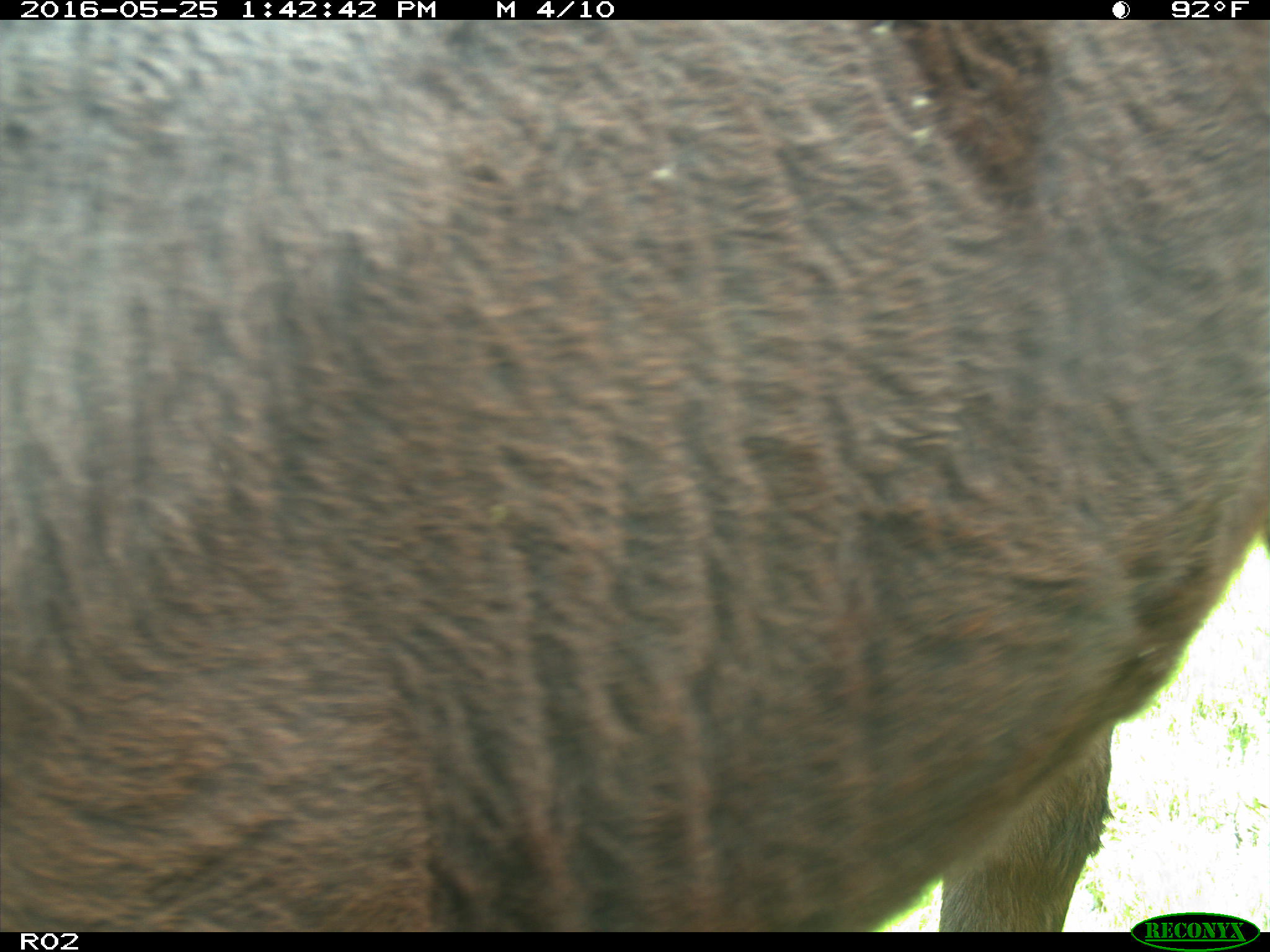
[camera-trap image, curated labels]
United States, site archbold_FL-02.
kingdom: Animalia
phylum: Chordata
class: Mammalia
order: Artiodactyla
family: Bovidae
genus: Bos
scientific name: Bos taurus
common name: domestic cow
Bos taurus (domestic cow).